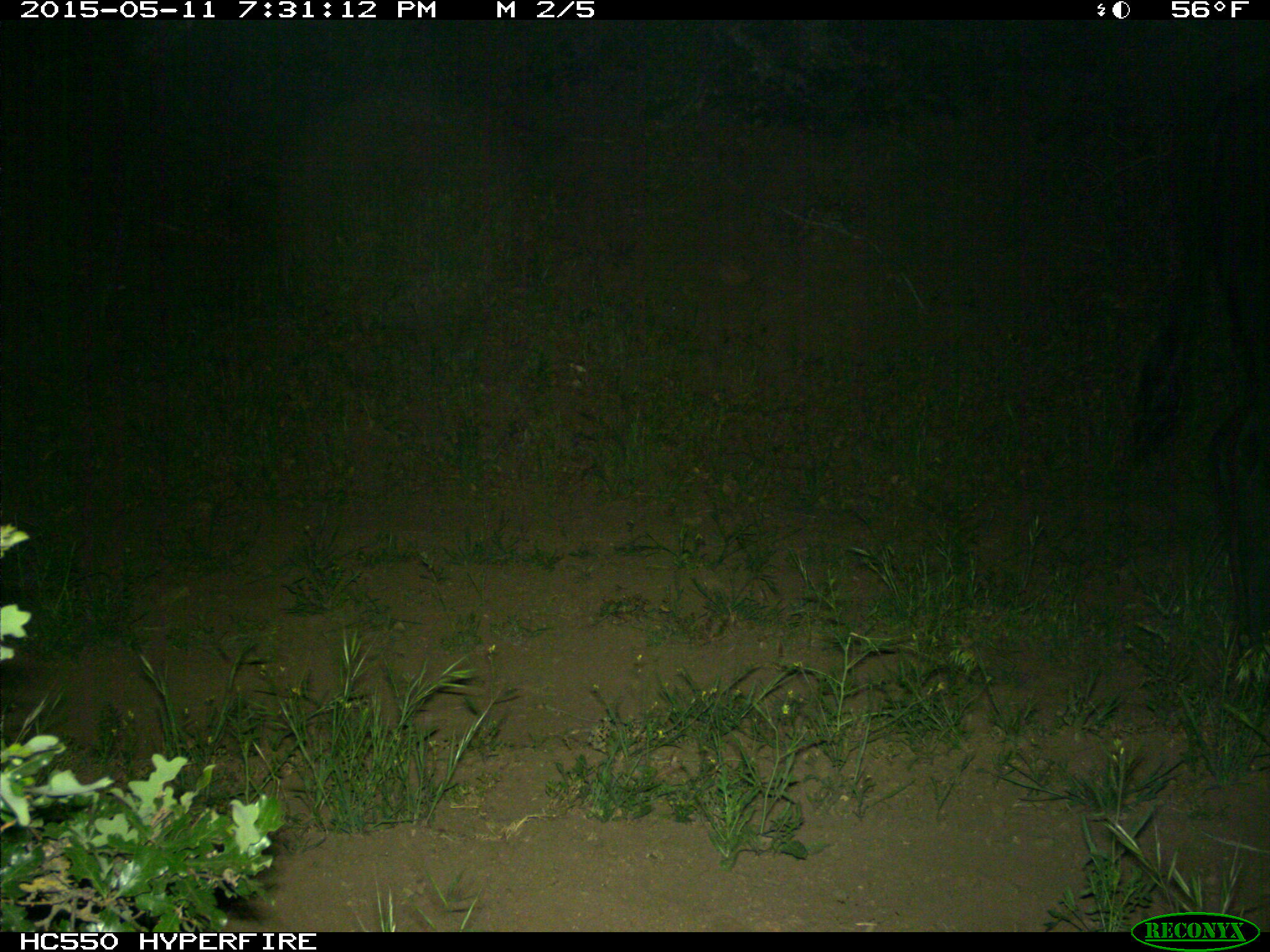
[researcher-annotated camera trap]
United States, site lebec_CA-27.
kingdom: Animalia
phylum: Chordata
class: Mammalia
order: Artiodactyla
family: Bovidae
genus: Bos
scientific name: Bos taurus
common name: domestic cow